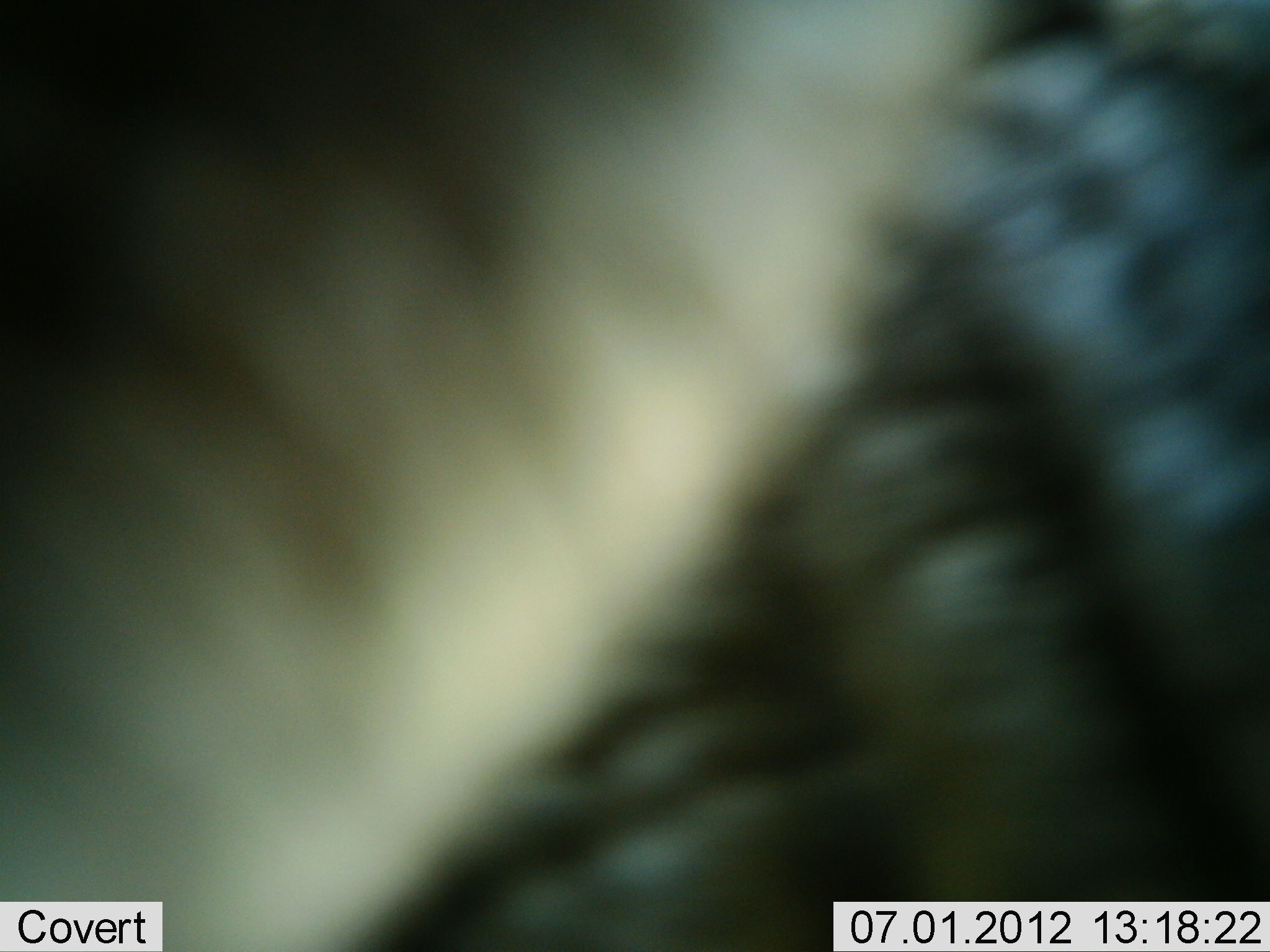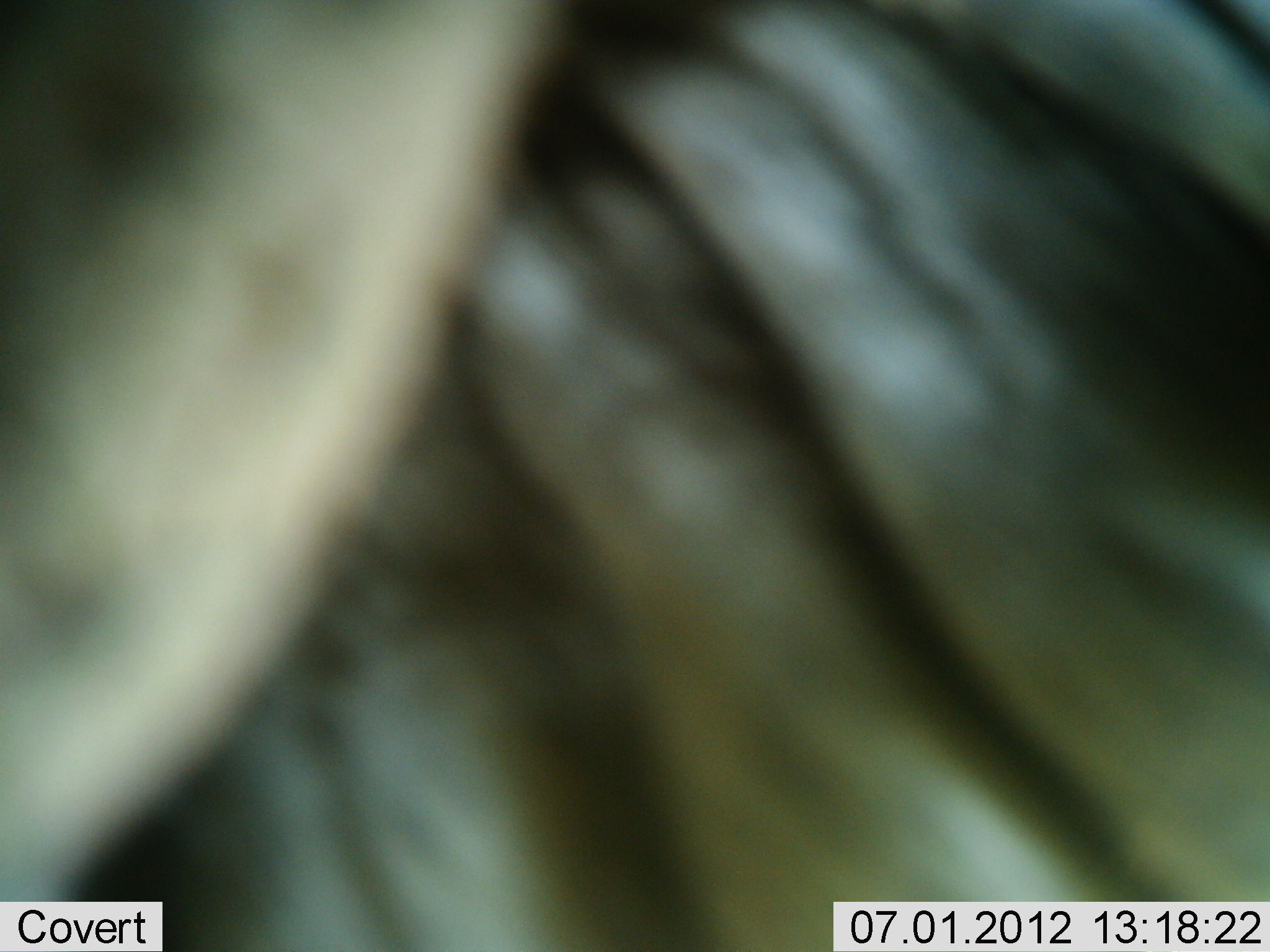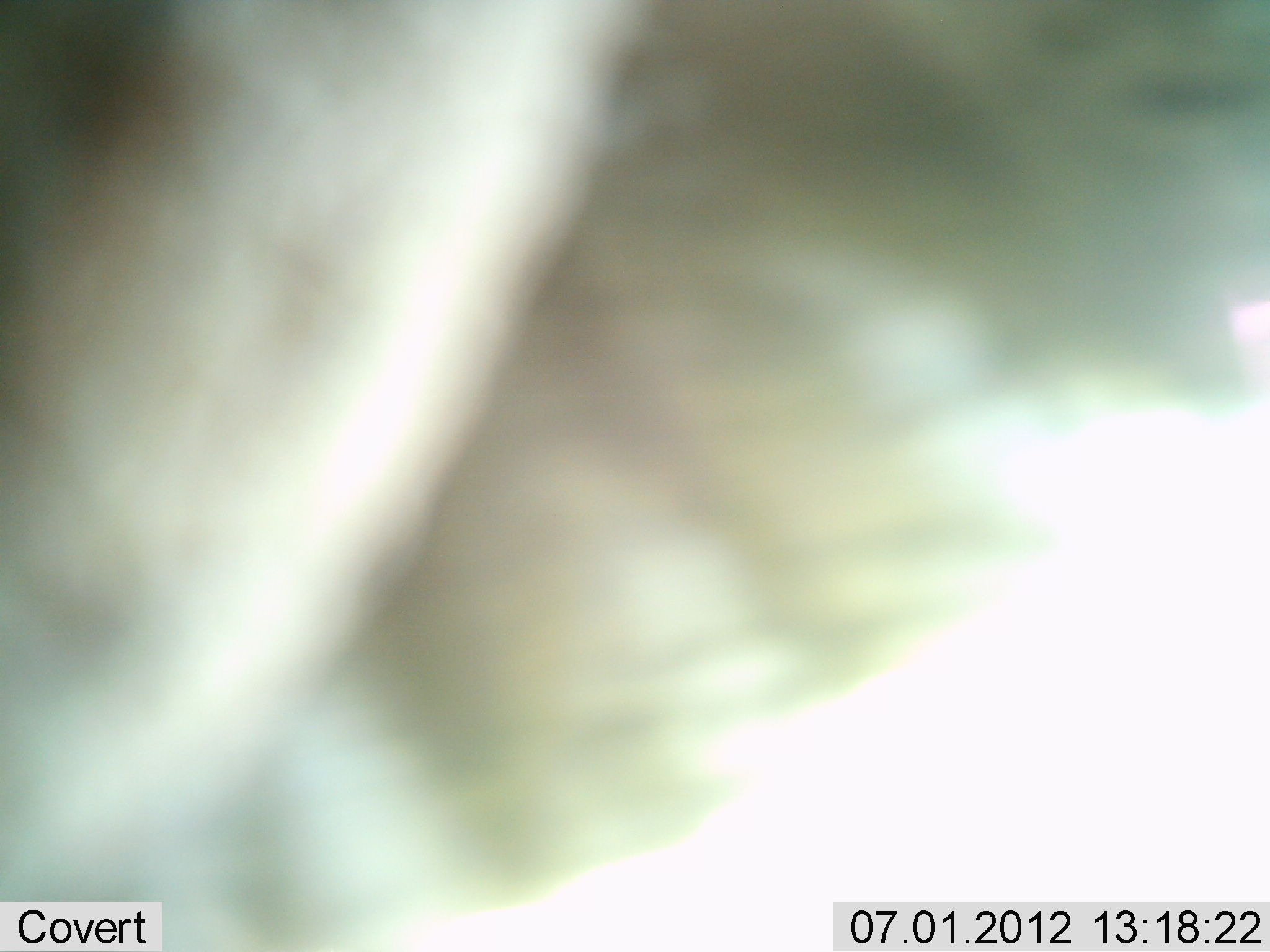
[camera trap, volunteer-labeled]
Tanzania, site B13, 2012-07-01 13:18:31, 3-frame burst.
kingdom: Animalia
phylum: Chordata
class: Mammalia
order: Artiodactyla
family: Bovidae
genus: Connochaetes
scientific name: Connochaetes taurinus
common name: blue wildebeest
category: wildebeest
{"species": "wildebeest (blue wildebeest) (Connochaetes taurinus)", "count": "1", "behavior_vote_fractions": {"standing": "67%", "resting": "0%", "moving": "33%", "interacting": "0%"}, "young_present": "0%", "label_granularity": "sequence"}